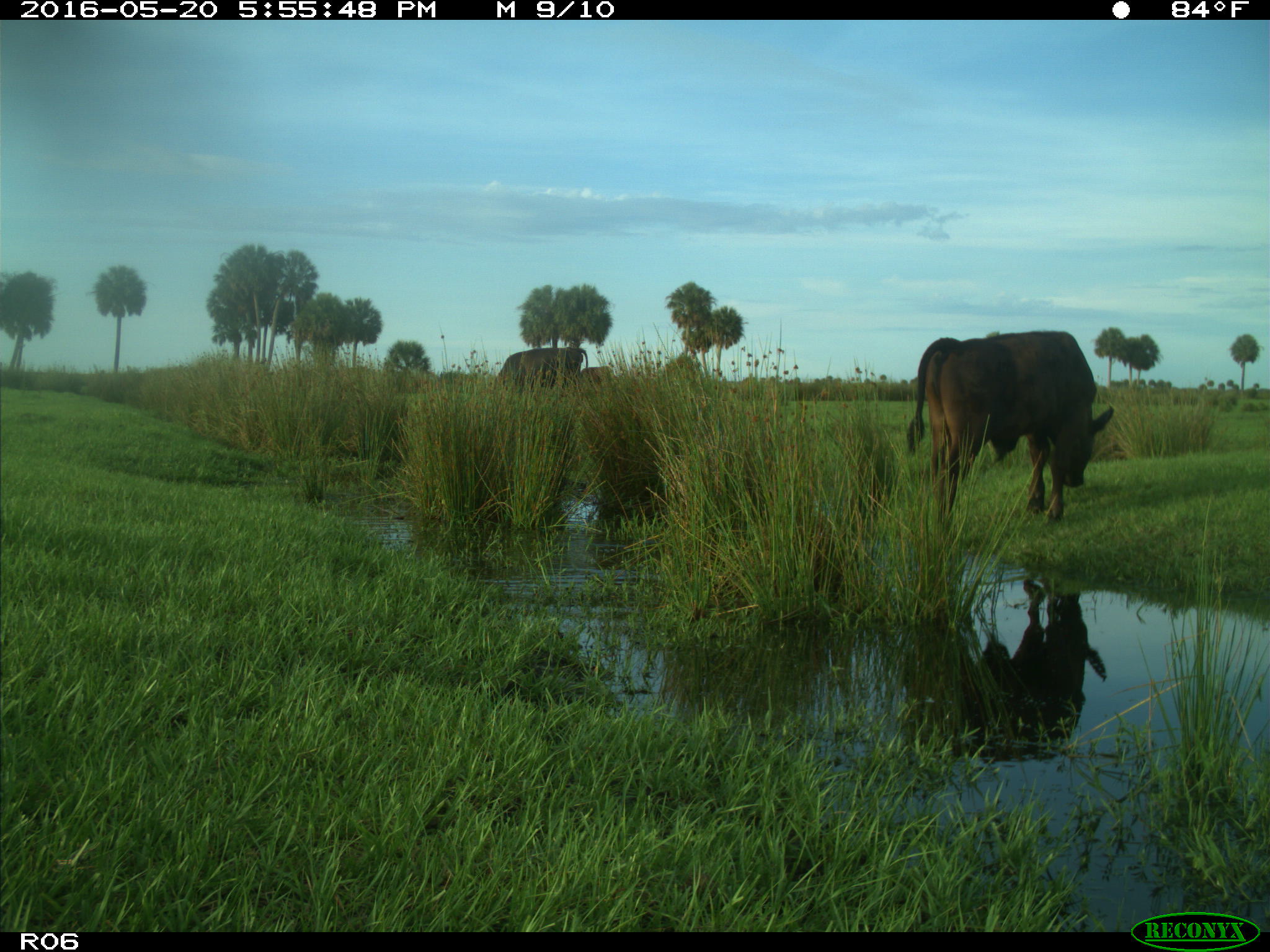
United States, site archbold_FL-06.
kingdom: Animalia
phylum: Chordata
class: Mammalia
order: Artiodactyla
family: Bovidae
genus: Bos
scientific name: Bos taurus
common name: domestic cow